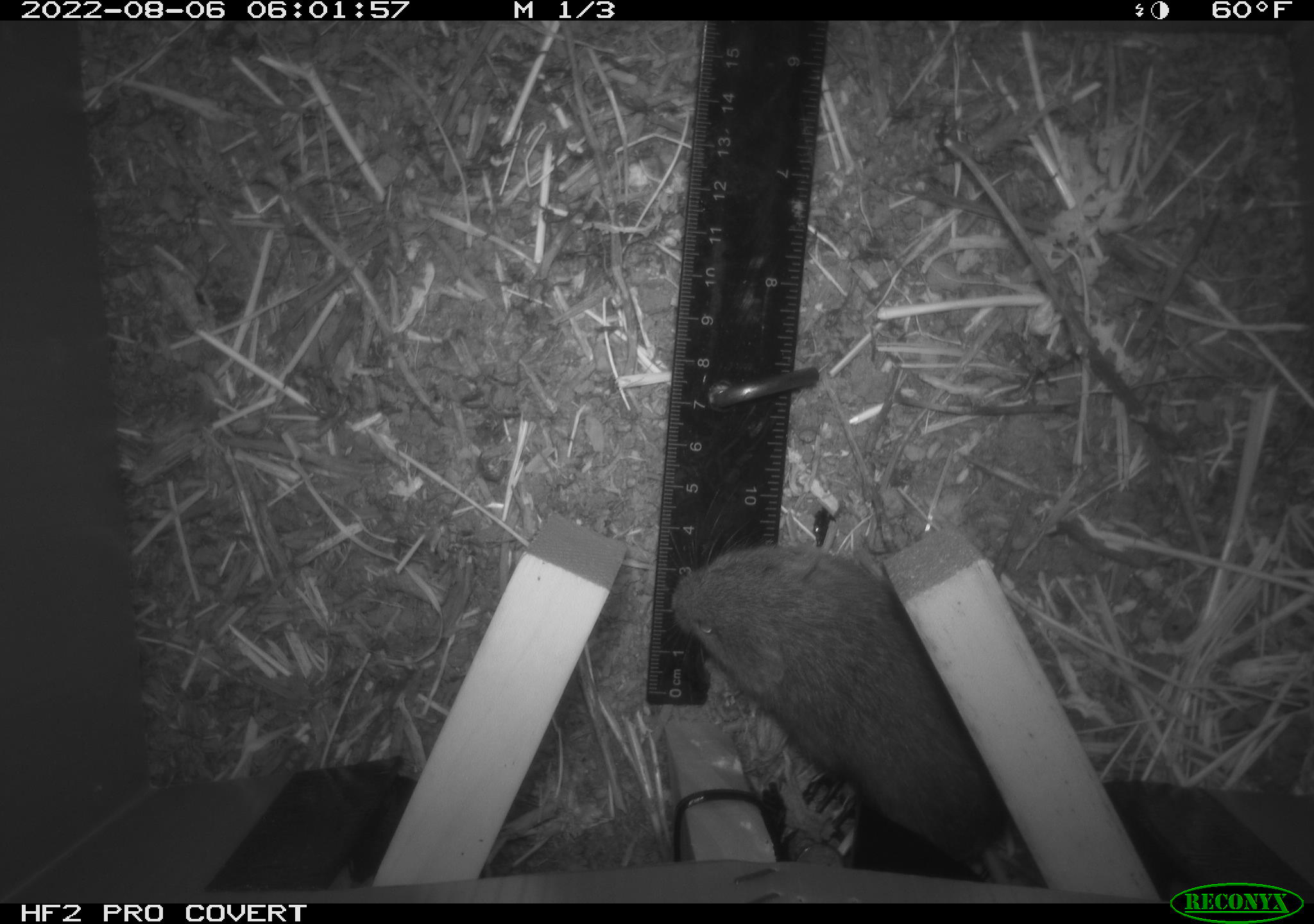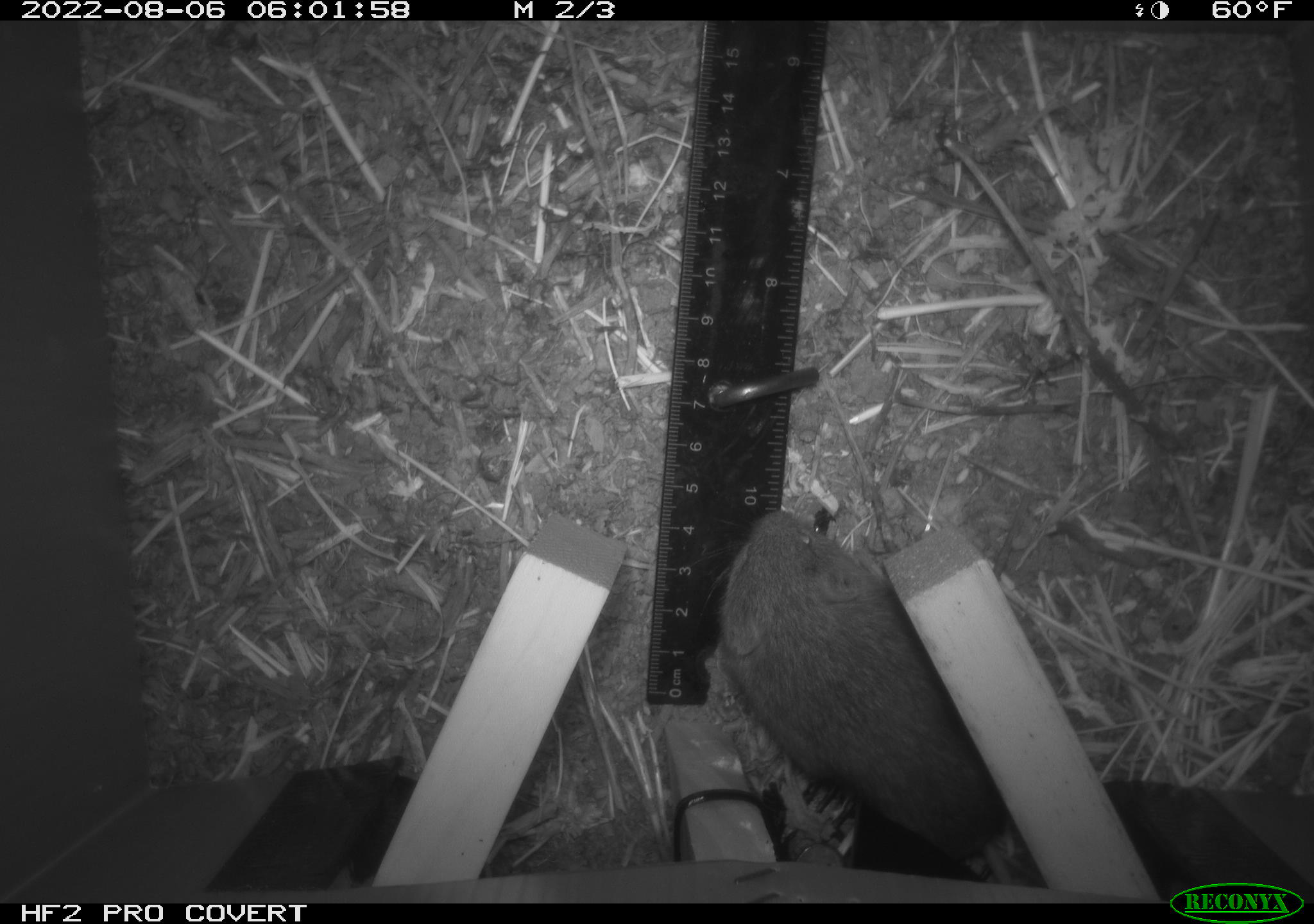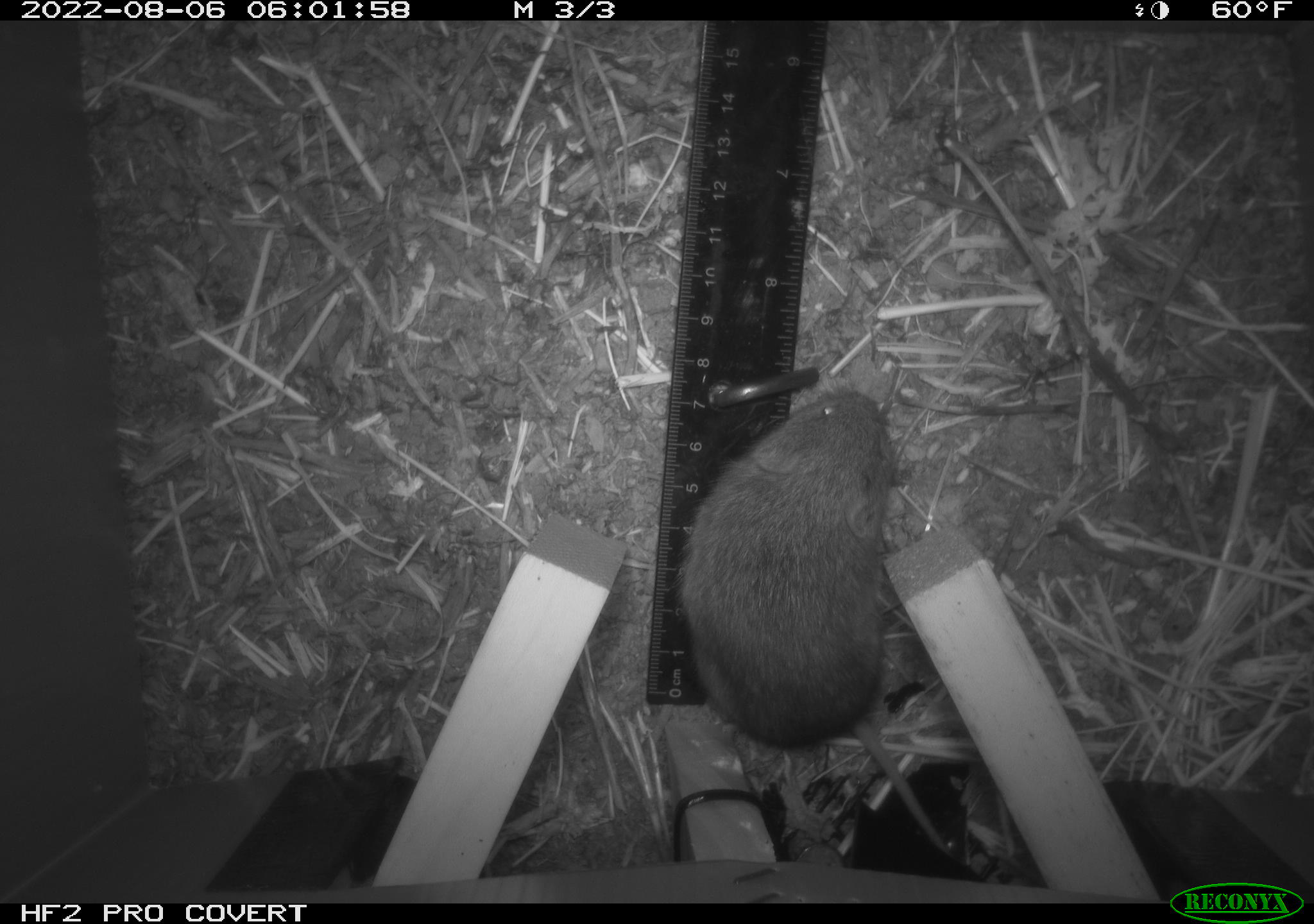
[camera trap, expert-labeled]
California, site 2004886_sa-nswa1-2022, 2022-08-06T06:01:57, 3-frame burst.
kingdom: Animalia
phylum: Chordata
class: Mammalia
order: Rodentia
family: Cricetidae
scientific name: Cricetidae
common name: hamsters, voles, lemmings, and allies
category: cricetidae family